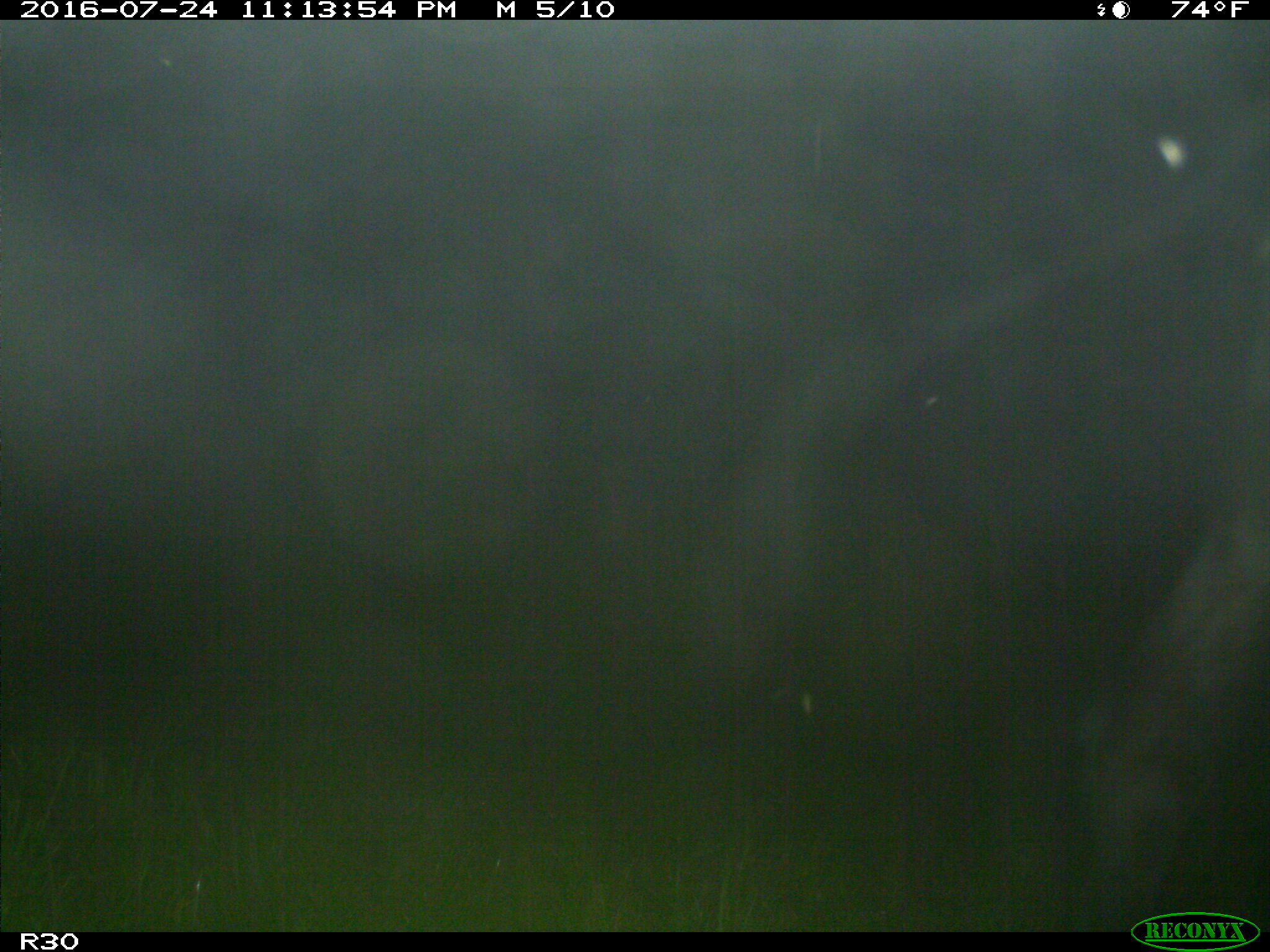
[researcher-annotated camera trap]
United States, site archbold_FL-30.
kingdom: Animalia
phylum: Chordata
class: Mammalia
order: Artiodactyla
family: Bovidae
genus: Bos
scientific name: Bos taurus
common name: domestic cow